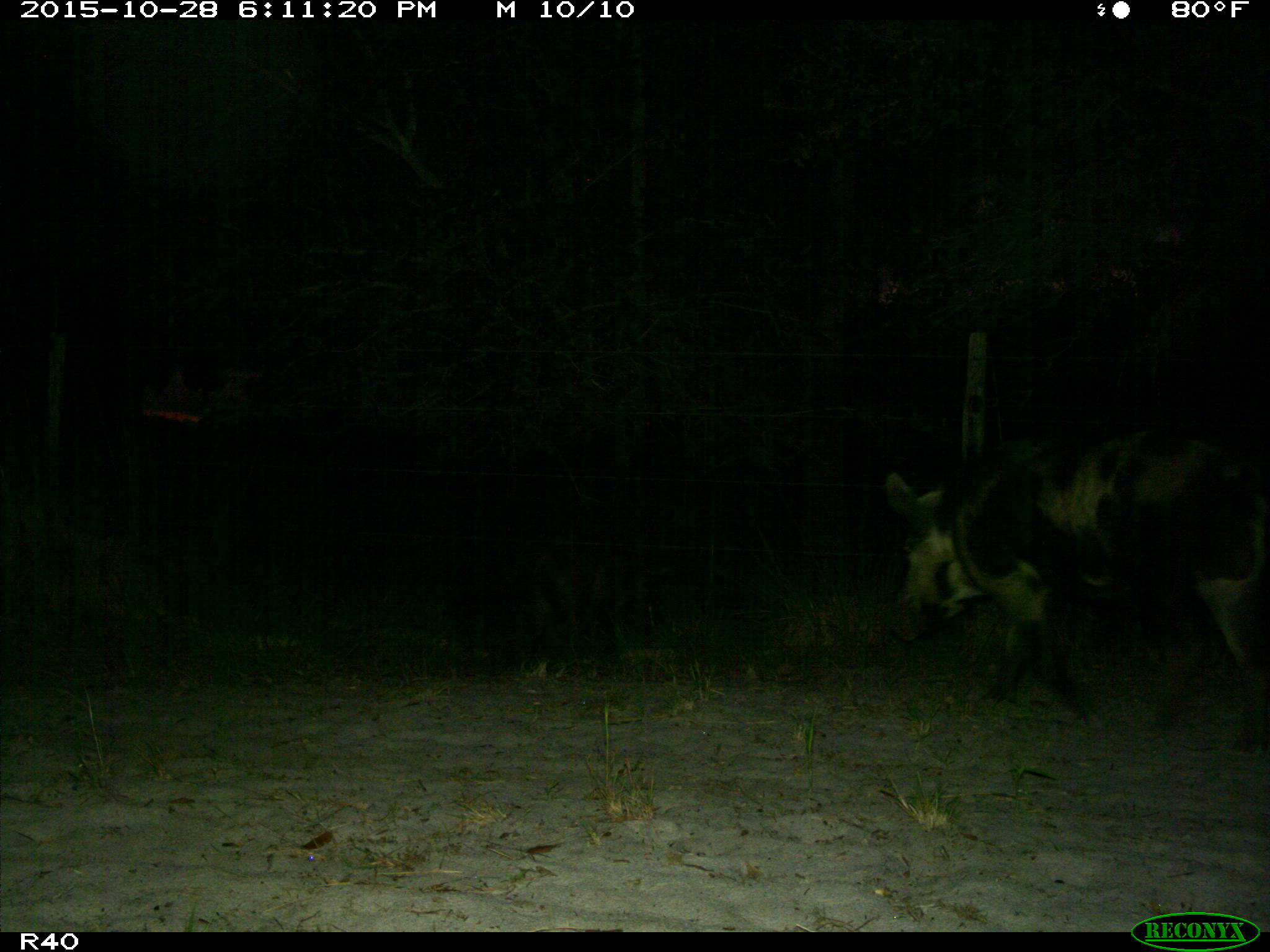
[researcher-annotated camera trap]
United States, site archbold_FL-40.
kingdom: Animalia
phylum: Chordata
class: Mammalia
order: Artiodactyla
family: Suidae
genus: Sus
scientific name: Sus scrofa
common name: wild boar